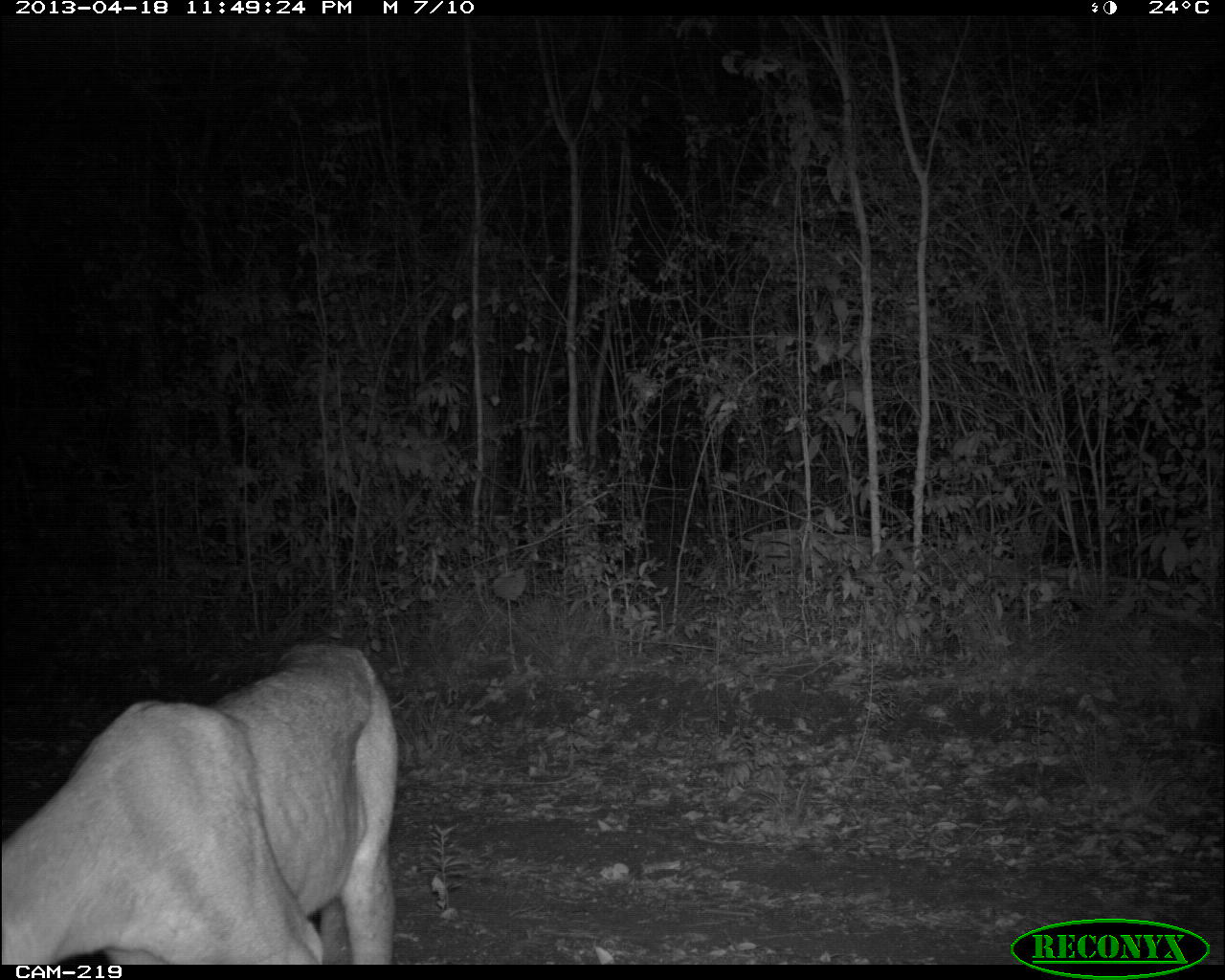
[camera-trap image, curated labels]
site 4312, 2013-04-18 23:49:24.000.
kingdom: Animalia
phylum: Chordata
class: Mammalia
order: Carnivora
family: Felidae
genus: Puma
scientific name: Puma concolor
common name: mountain lion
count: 1